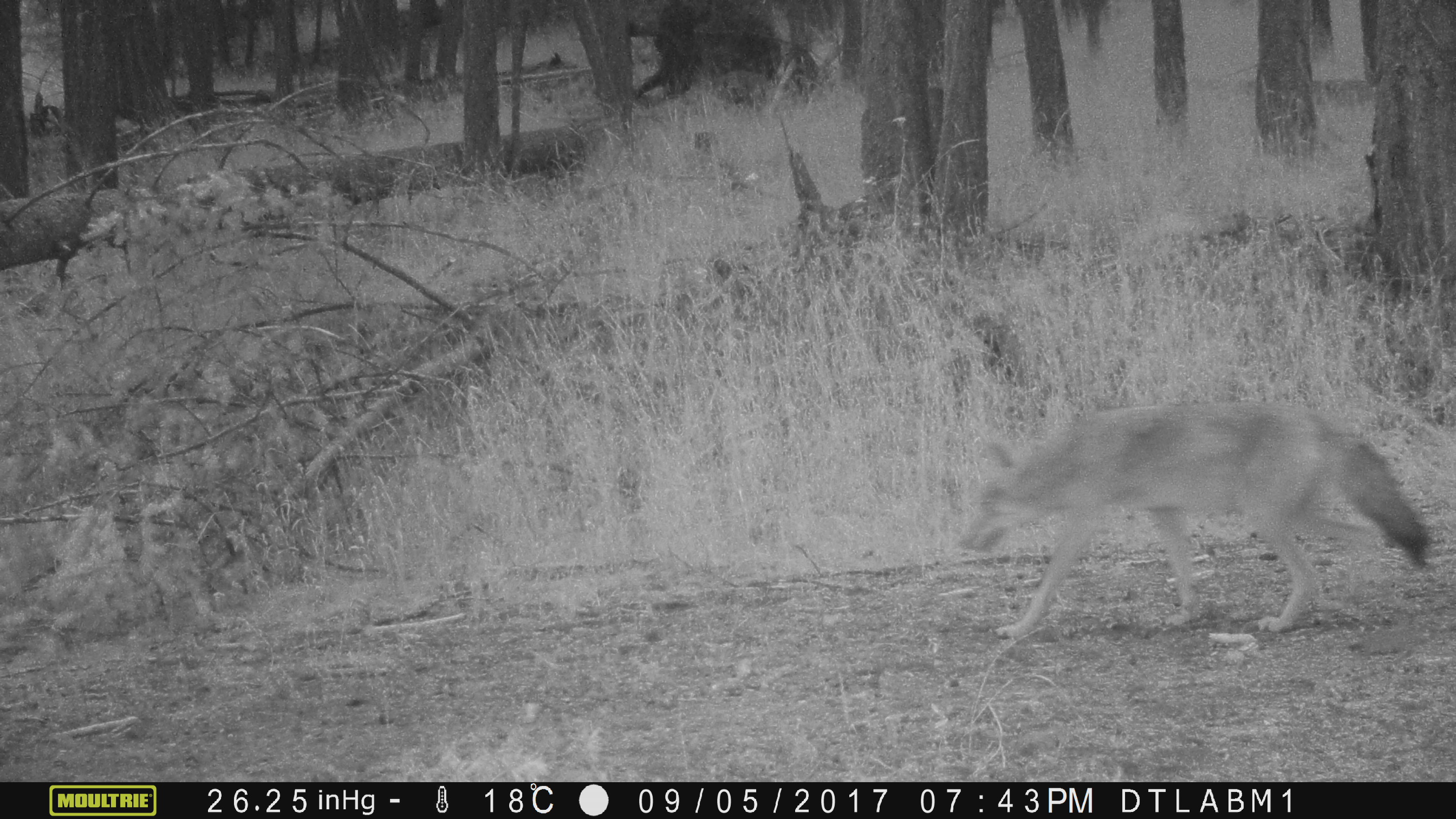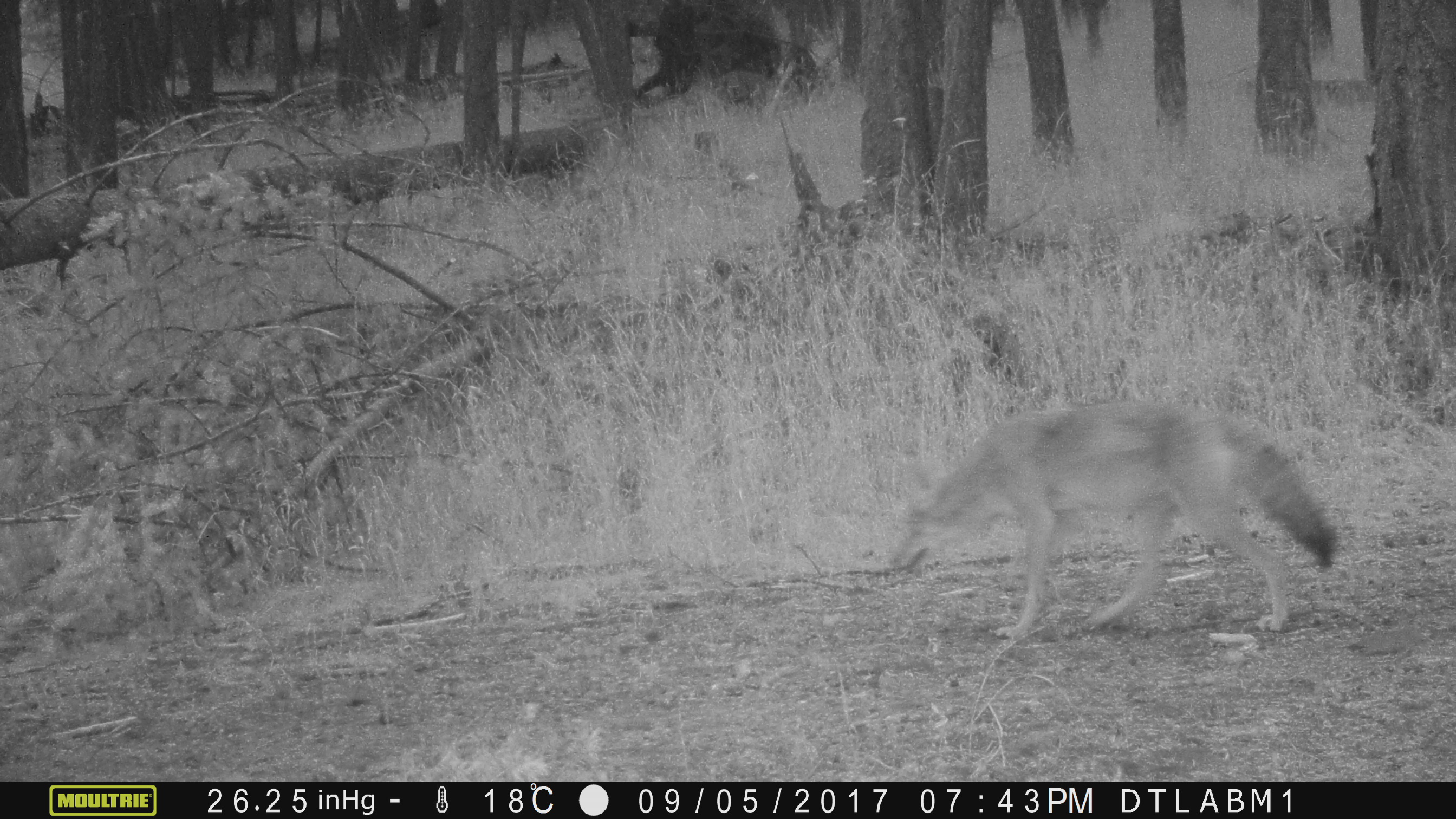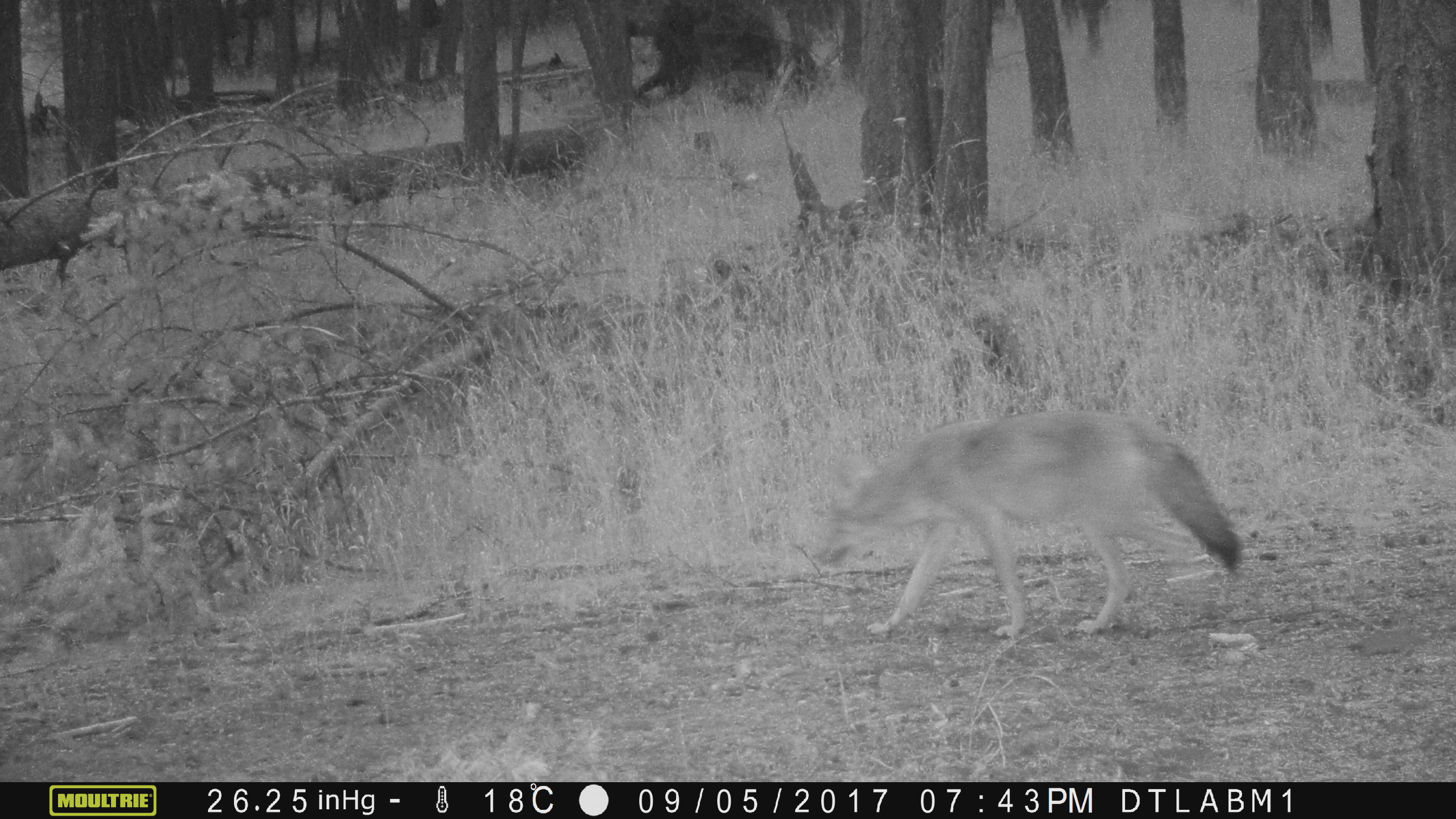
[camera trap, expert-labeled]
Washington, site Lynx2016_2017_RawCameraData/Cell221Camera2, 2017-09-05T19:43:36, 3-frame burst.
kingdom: Animalia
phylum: Chordata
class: Mammalia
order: Carnivora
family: Canidae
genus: Canis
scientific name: Canis latrans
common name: coyote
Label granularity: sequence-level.